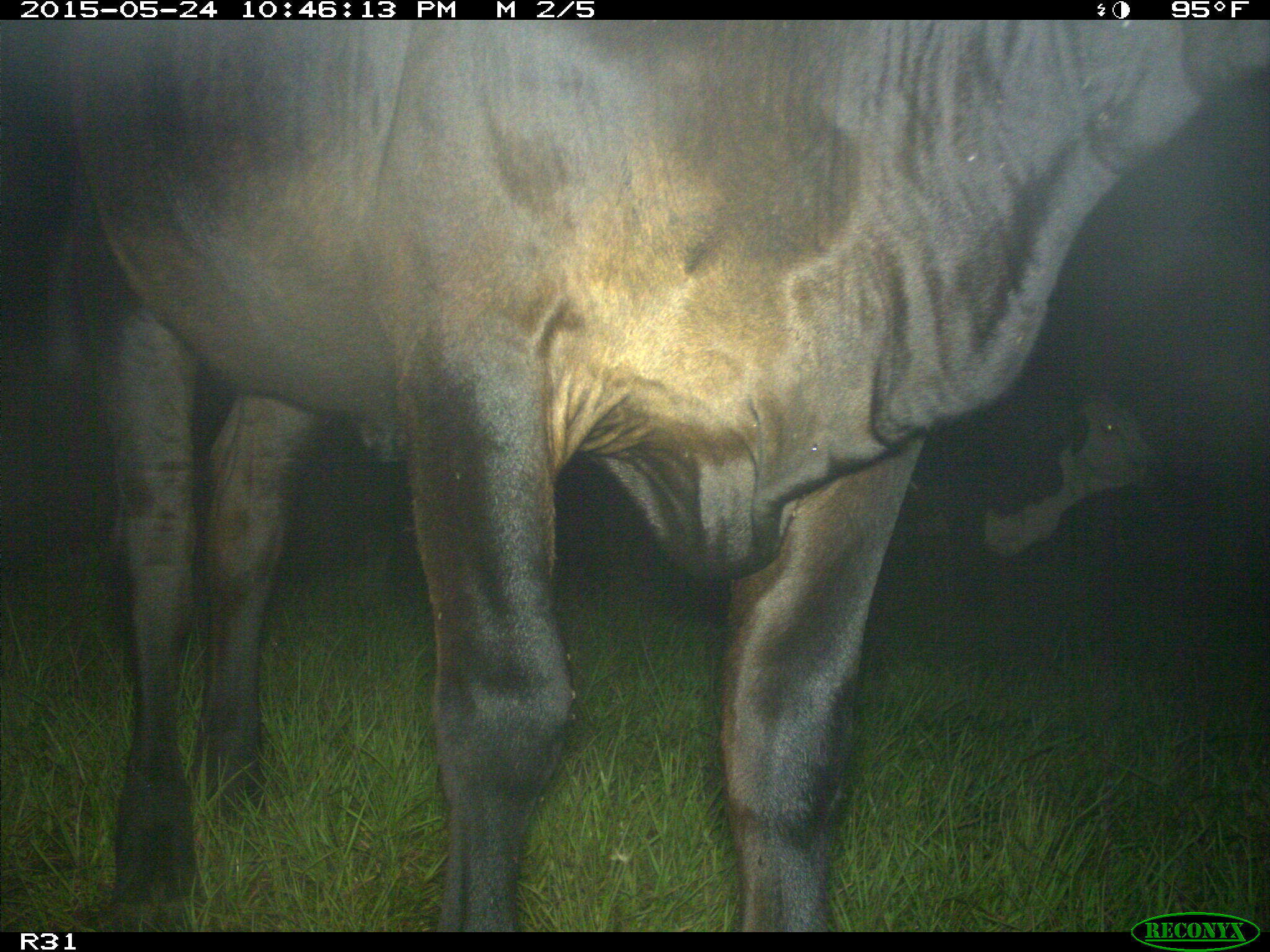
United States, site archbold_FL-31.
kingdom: Animalia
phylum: Chordata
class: Mammalia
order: Artiodactyla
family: Bovidae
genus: Bos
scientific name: Bos taurus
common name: domestic cow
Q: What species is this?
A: Bos taurus (domestic cow).